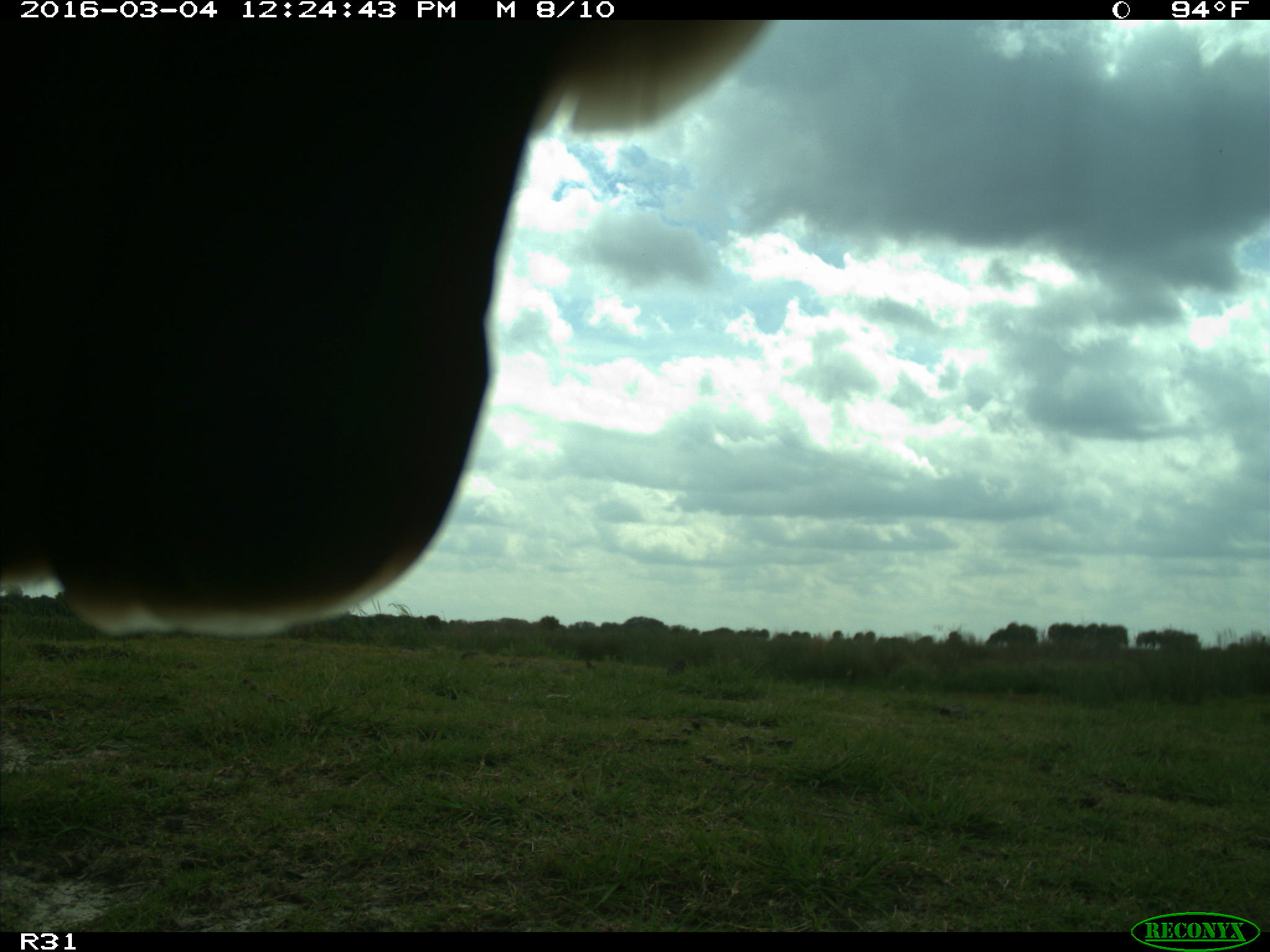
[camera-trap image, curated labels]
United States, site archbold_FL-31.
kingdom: Animalia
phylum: Chordata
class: Aves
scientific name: Aves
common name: birds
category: unidentified bird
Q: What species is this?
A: Unidentified bird (birds) (Aves).